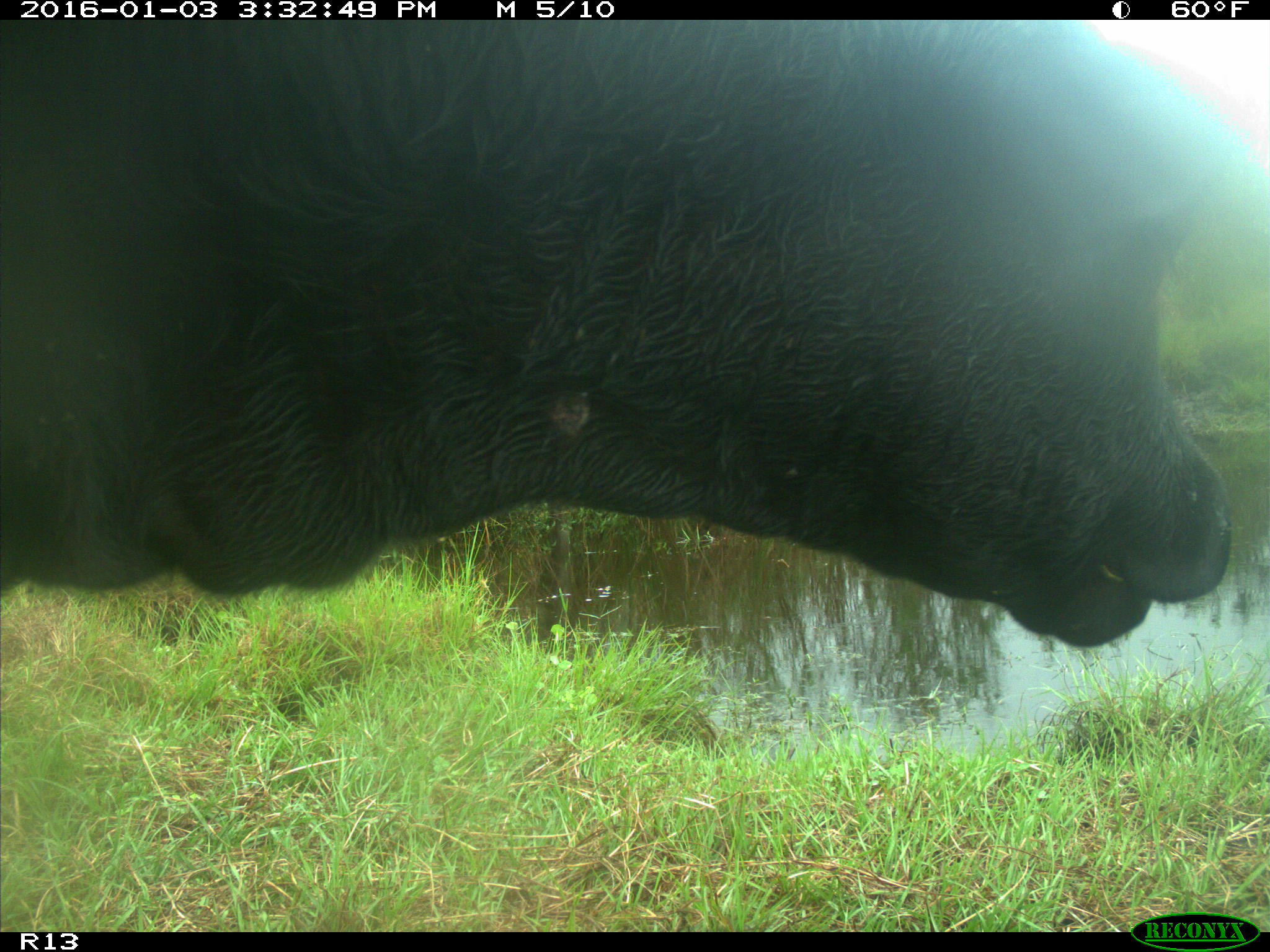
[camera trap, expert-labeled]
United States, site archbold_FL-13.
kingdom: Animalia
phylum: Chordata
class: Mammalia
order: Artiodactyla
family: Bovidae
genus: Bos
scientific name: Bos taurus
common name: domestic cow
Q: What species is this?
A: Bos taurus (domestic cow).